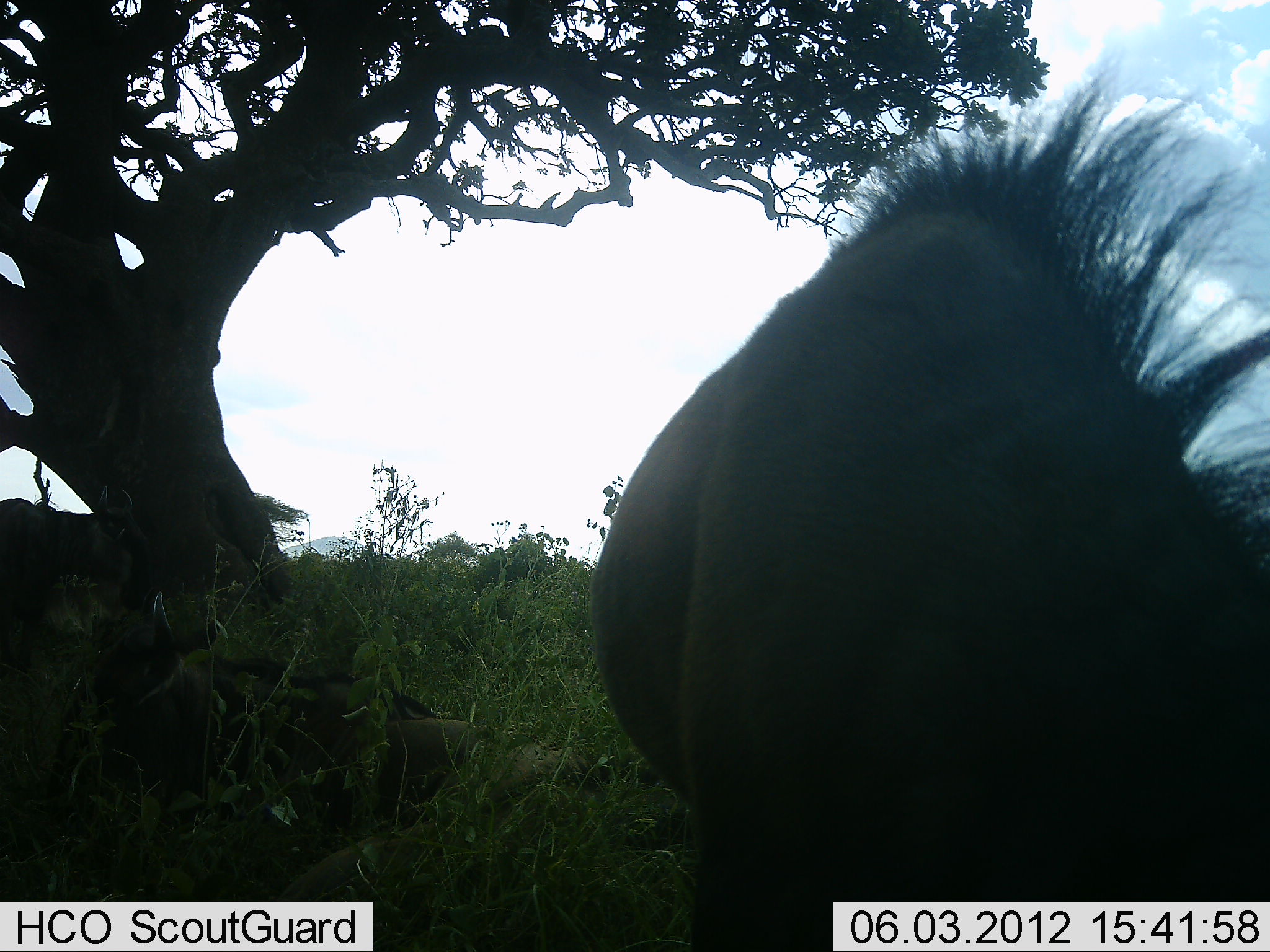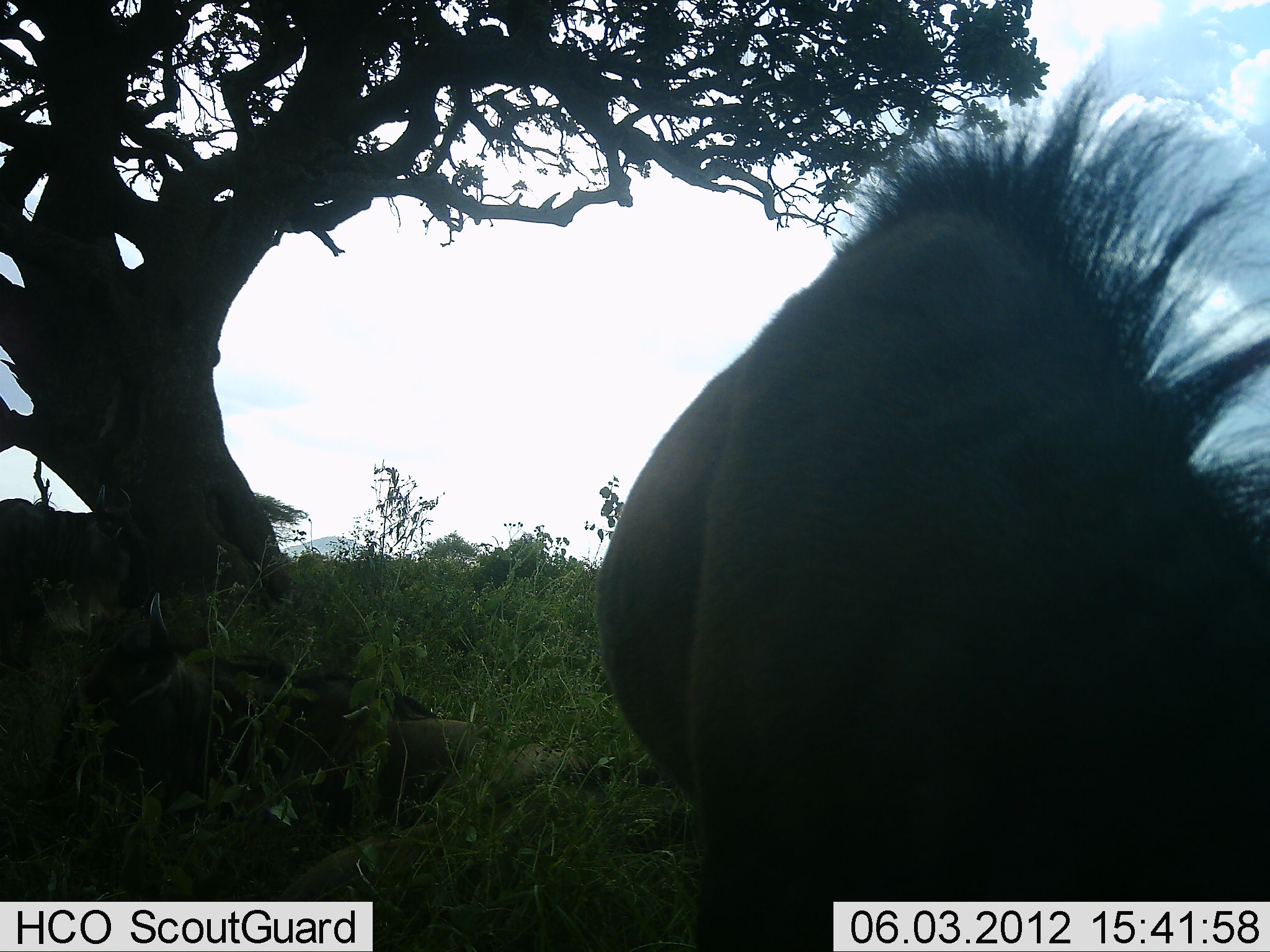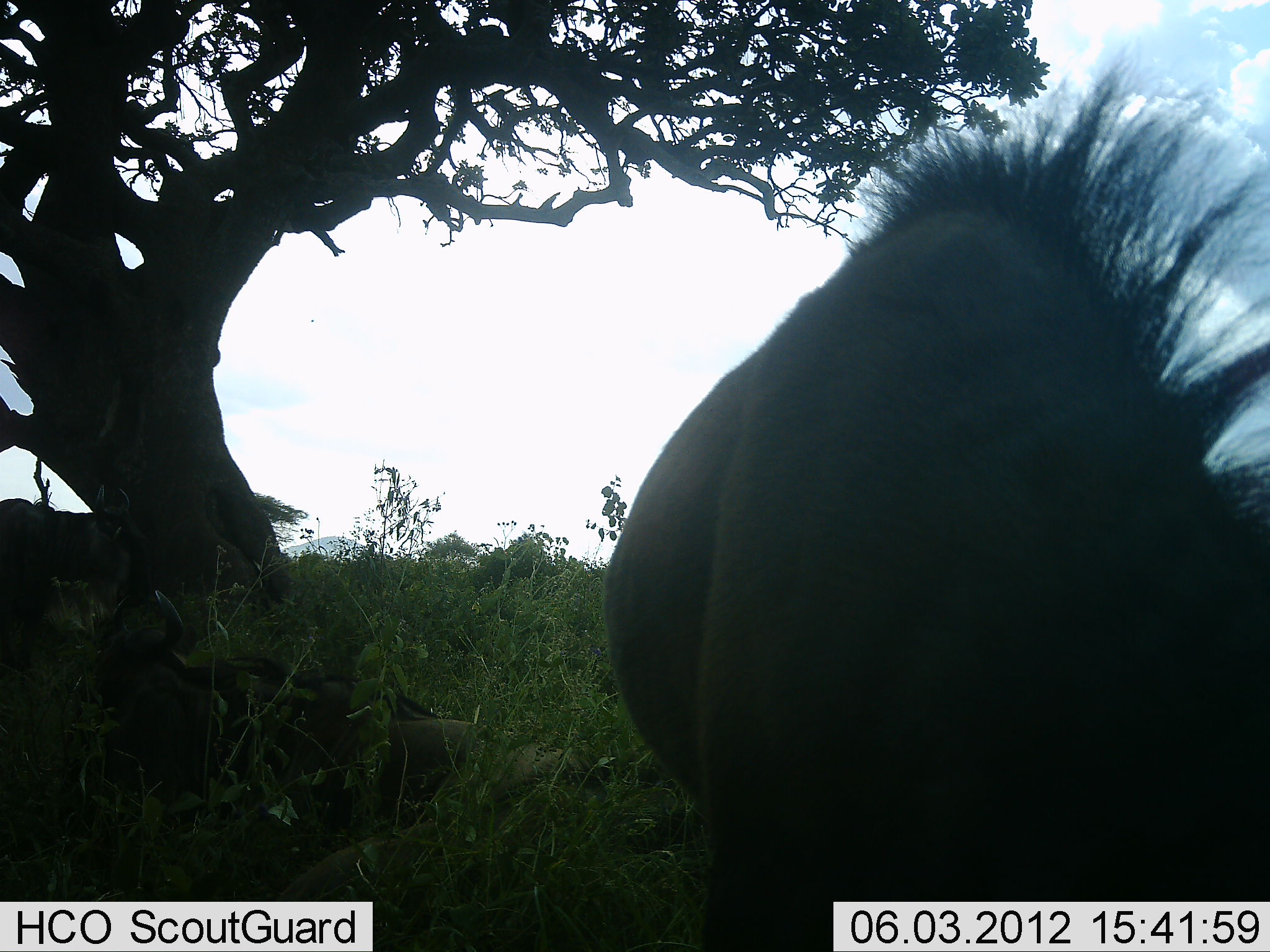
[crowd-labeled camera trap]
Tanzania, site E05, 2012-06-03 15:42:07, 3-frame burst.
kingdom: Animalia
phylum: Chordata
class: Mammalia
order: Artiodactyla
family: Bovidae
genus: Connochaetes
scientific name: Connochaetes taurinus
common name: blue wildebeest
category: wildebeest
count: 3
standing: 70%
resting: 80%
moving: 0%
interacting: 0%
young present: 0%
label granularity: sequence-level